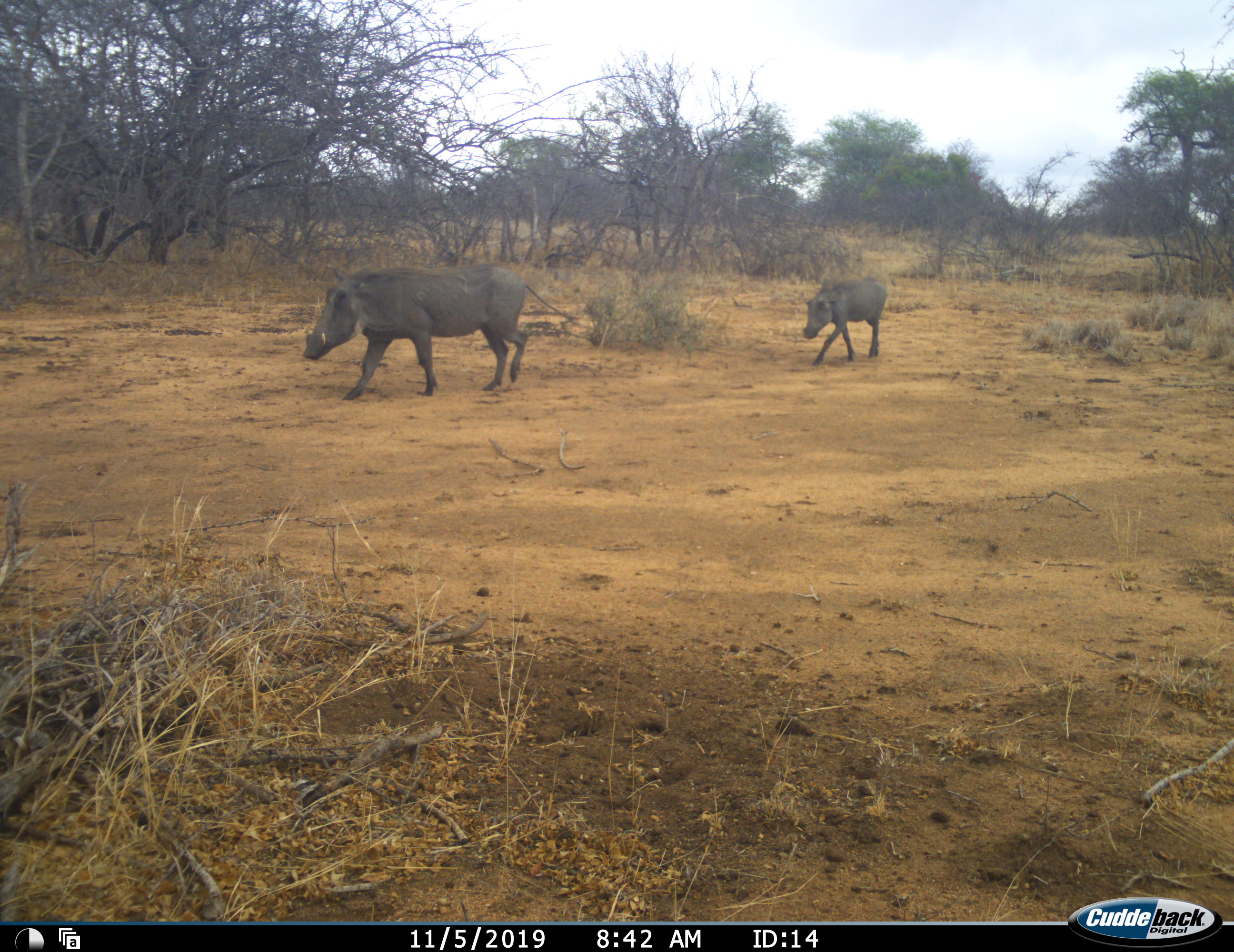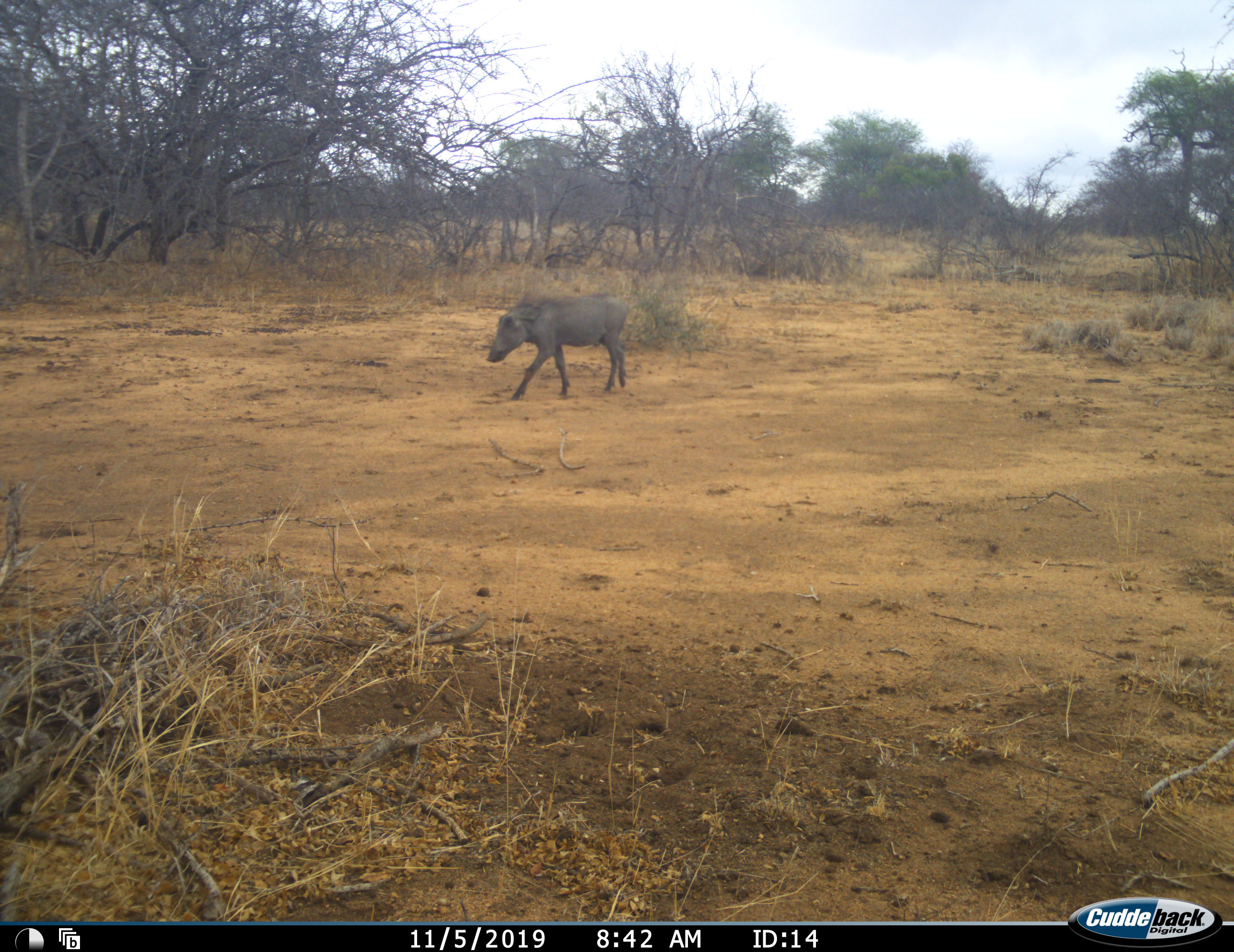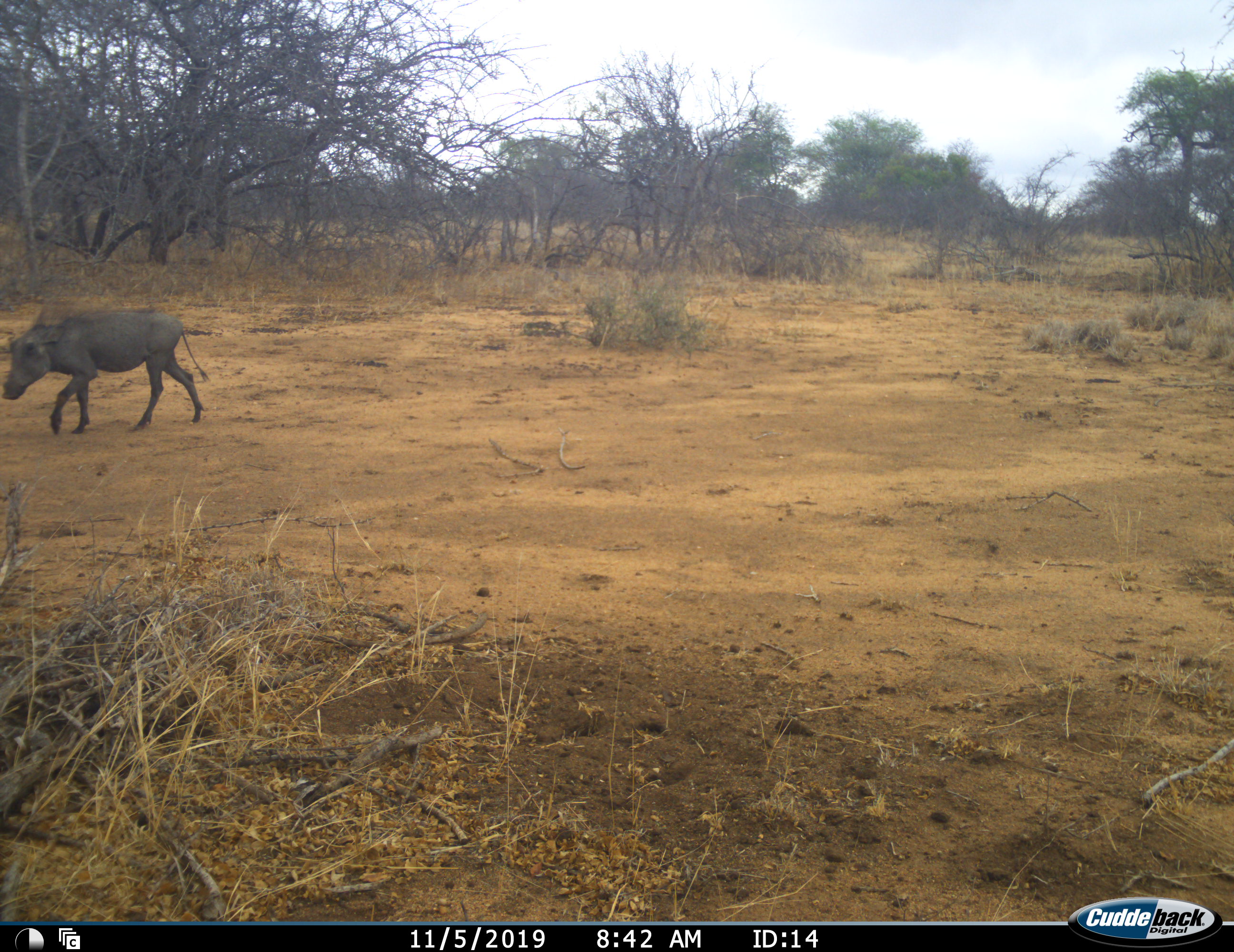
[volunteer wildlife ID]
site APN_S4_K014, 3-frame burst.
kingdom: Animalia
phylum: Chordata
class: Mammalia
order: Artiodactyla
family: Suidae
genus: Phacochoerus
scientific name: Phacochoerus africanus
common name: warthog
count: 2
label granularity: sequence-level